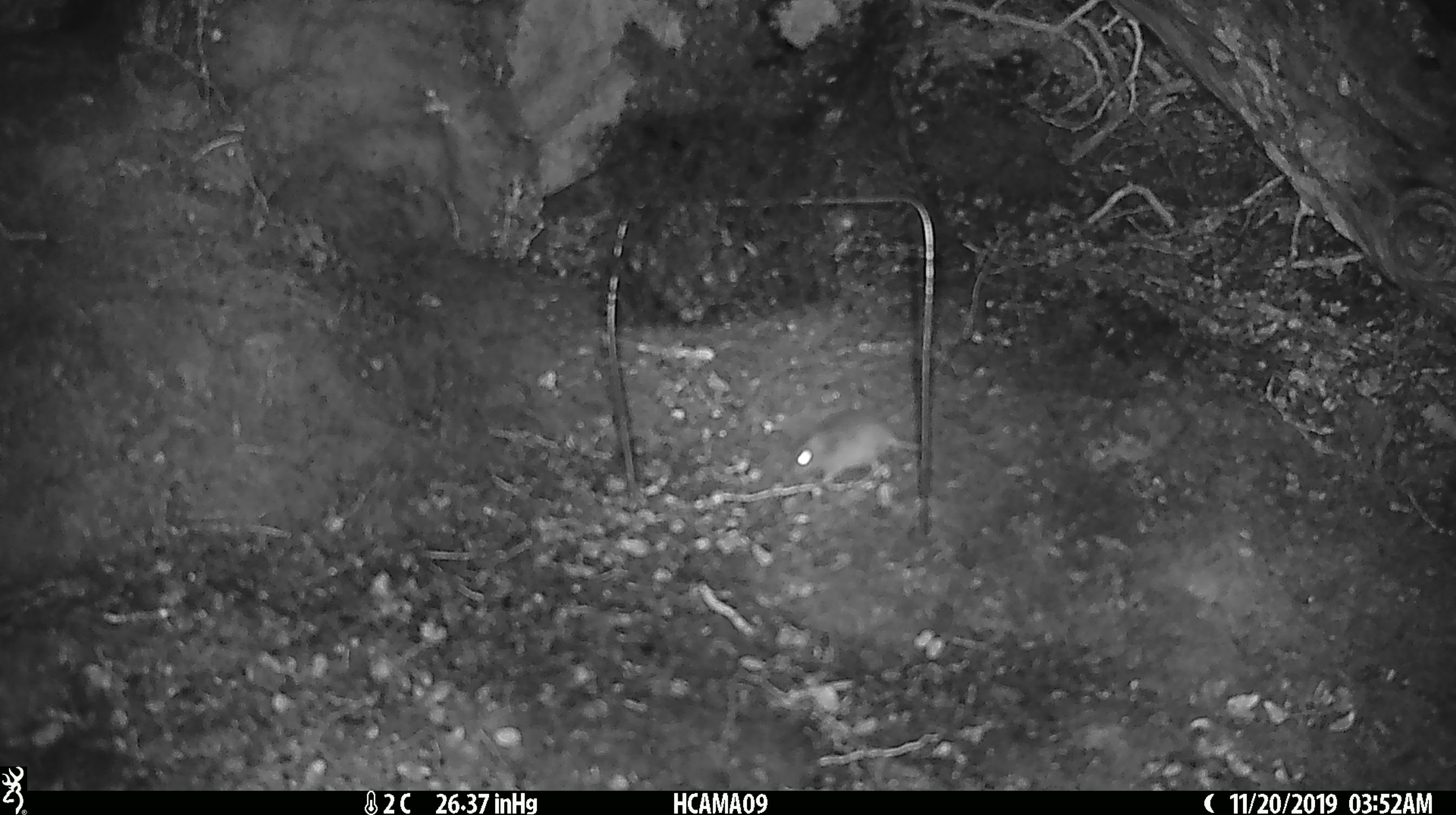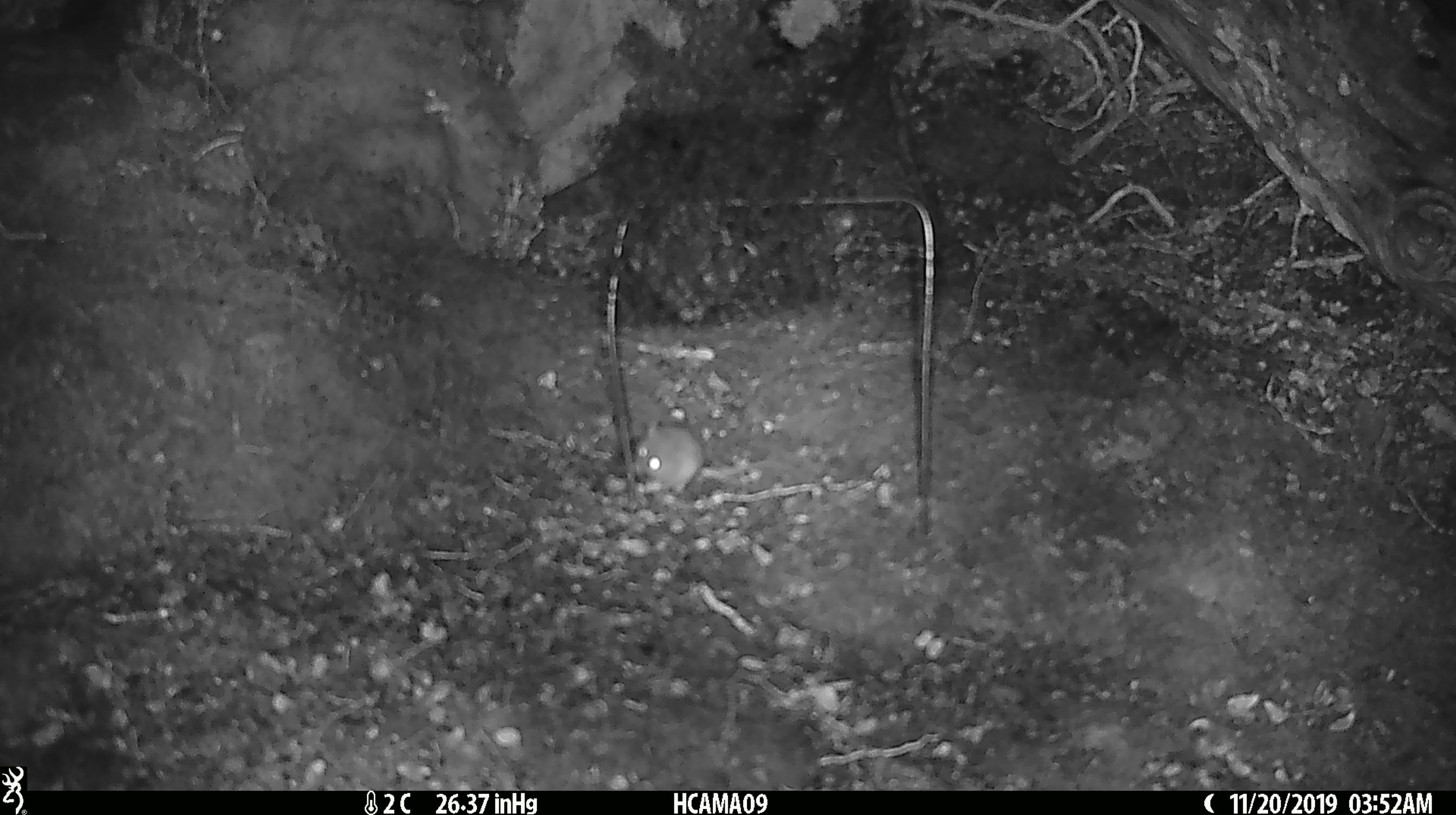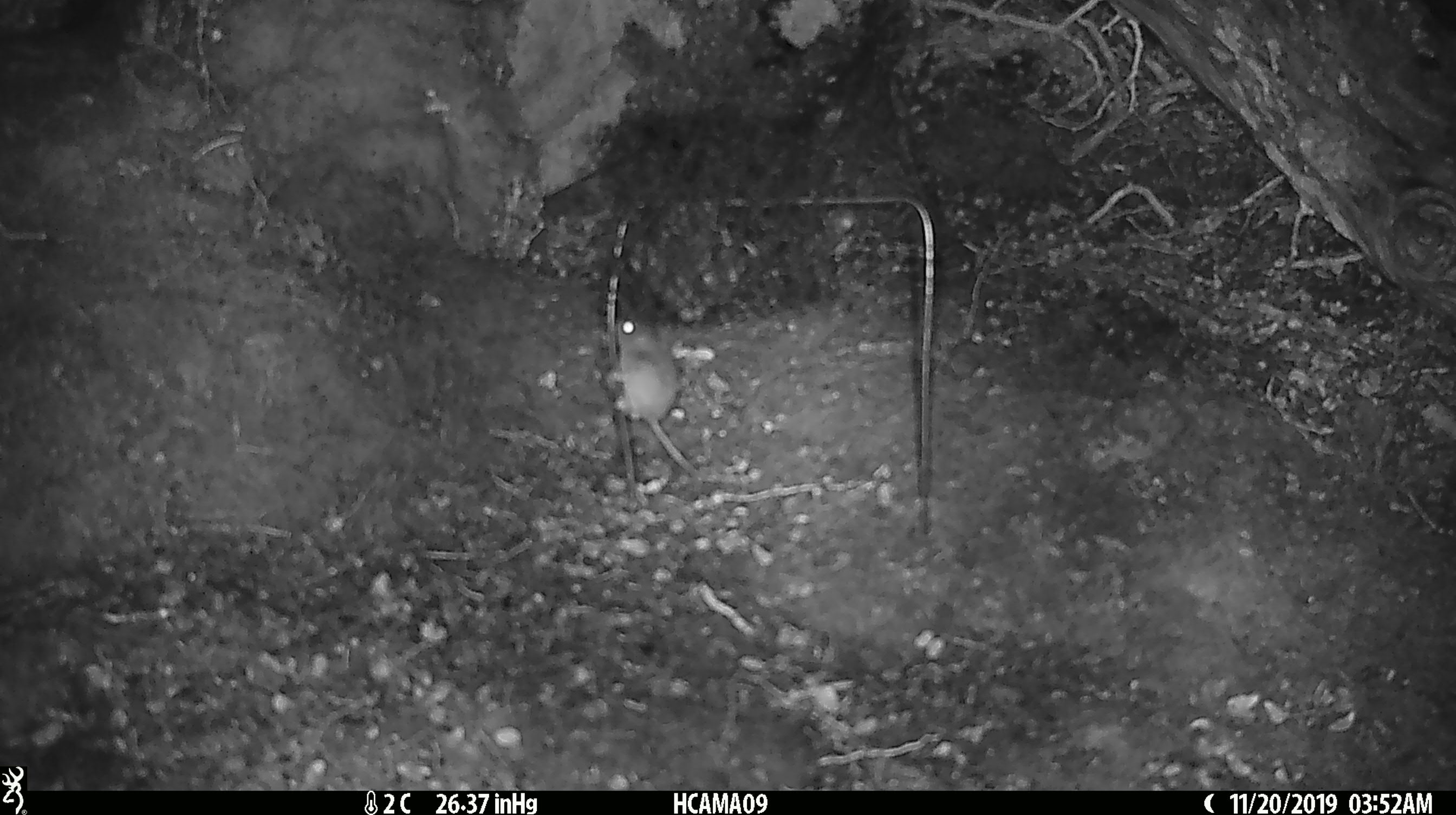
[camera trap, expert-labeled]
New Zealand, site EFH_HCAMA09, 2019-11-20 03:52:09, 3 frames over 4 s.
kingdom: Animalia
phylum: Chordata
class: Mammalia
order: Rodentia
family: Muridae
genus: Mus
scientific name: Mus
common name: mouse